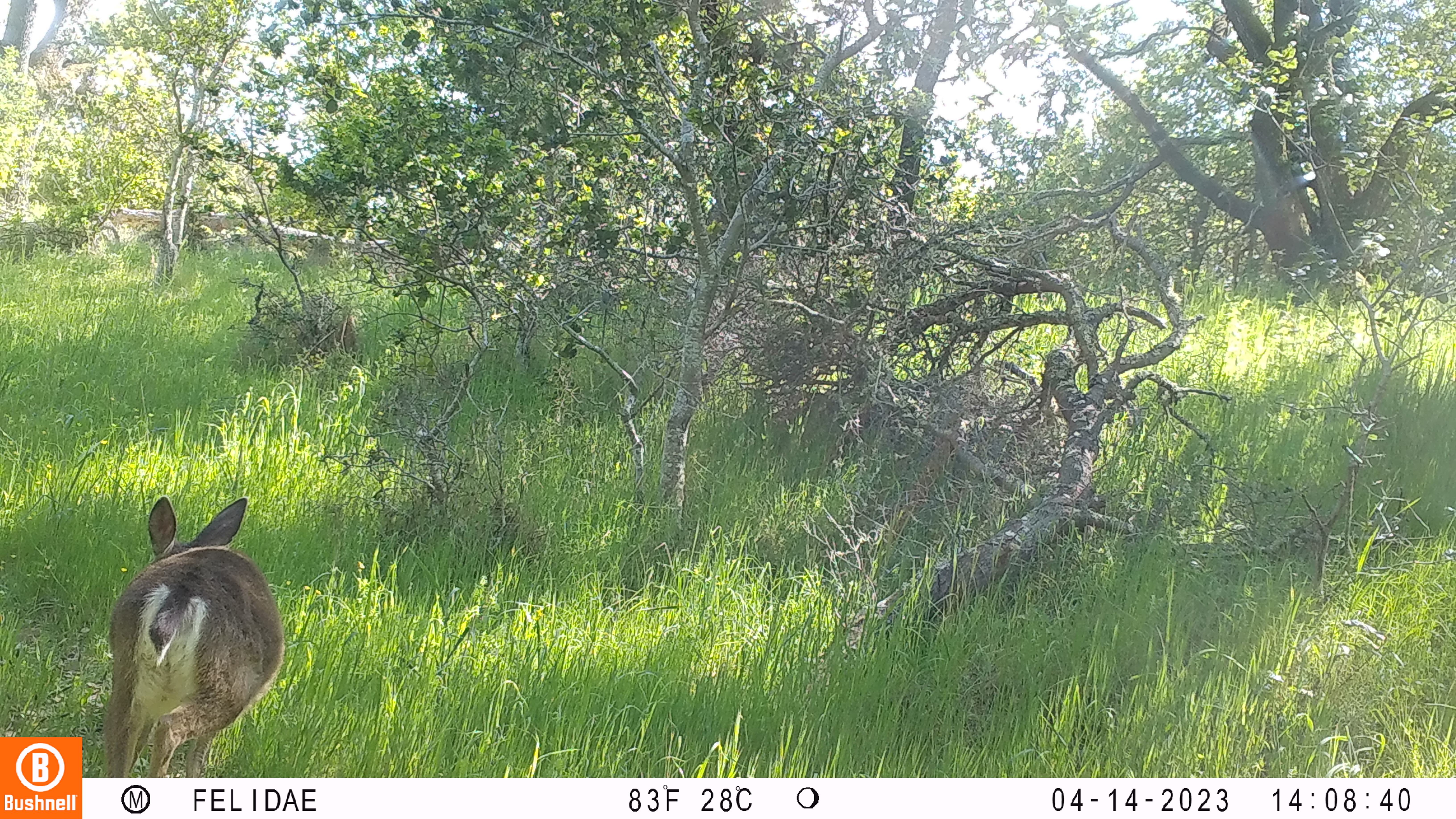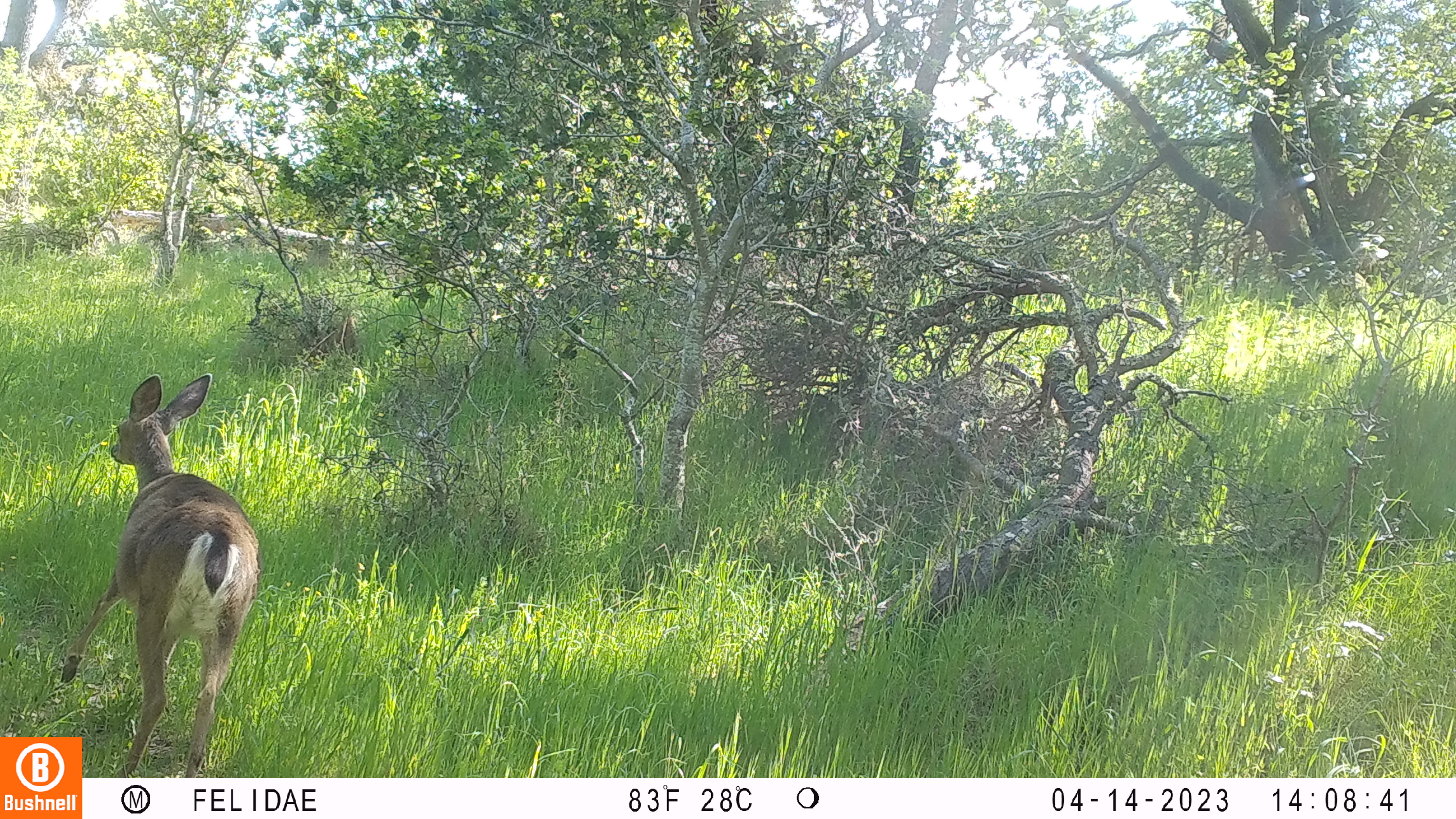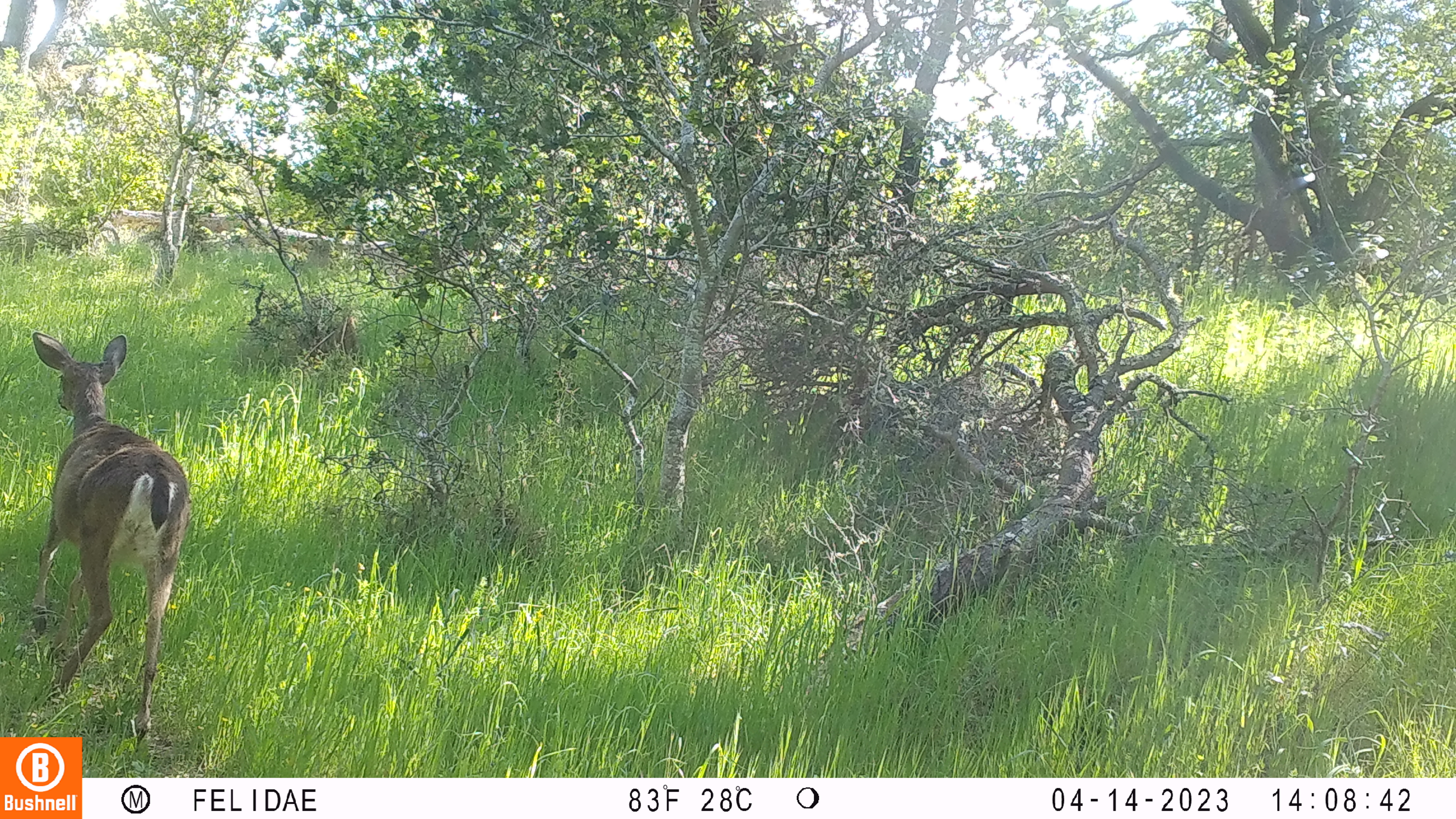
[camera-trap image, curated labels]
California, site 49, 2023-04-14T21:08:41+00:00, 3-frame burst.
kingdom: Animalia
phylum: Chordata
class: Mammalia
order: Artiodactyla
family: Cervidae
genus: Odocoileus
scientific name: Odocoileus hemionus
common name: mule deer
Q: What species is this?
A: Mule deer (Odocoileus hemionus).